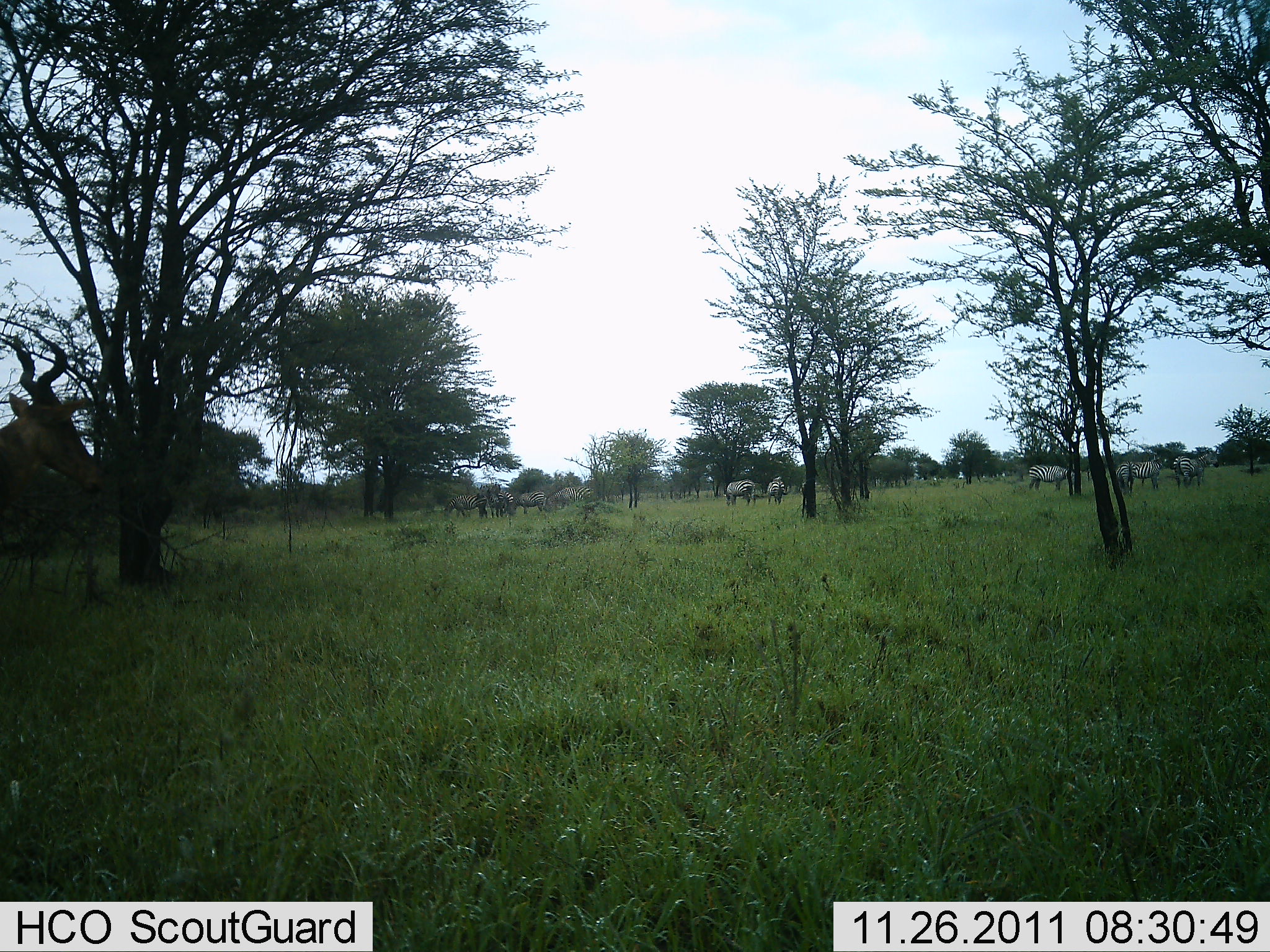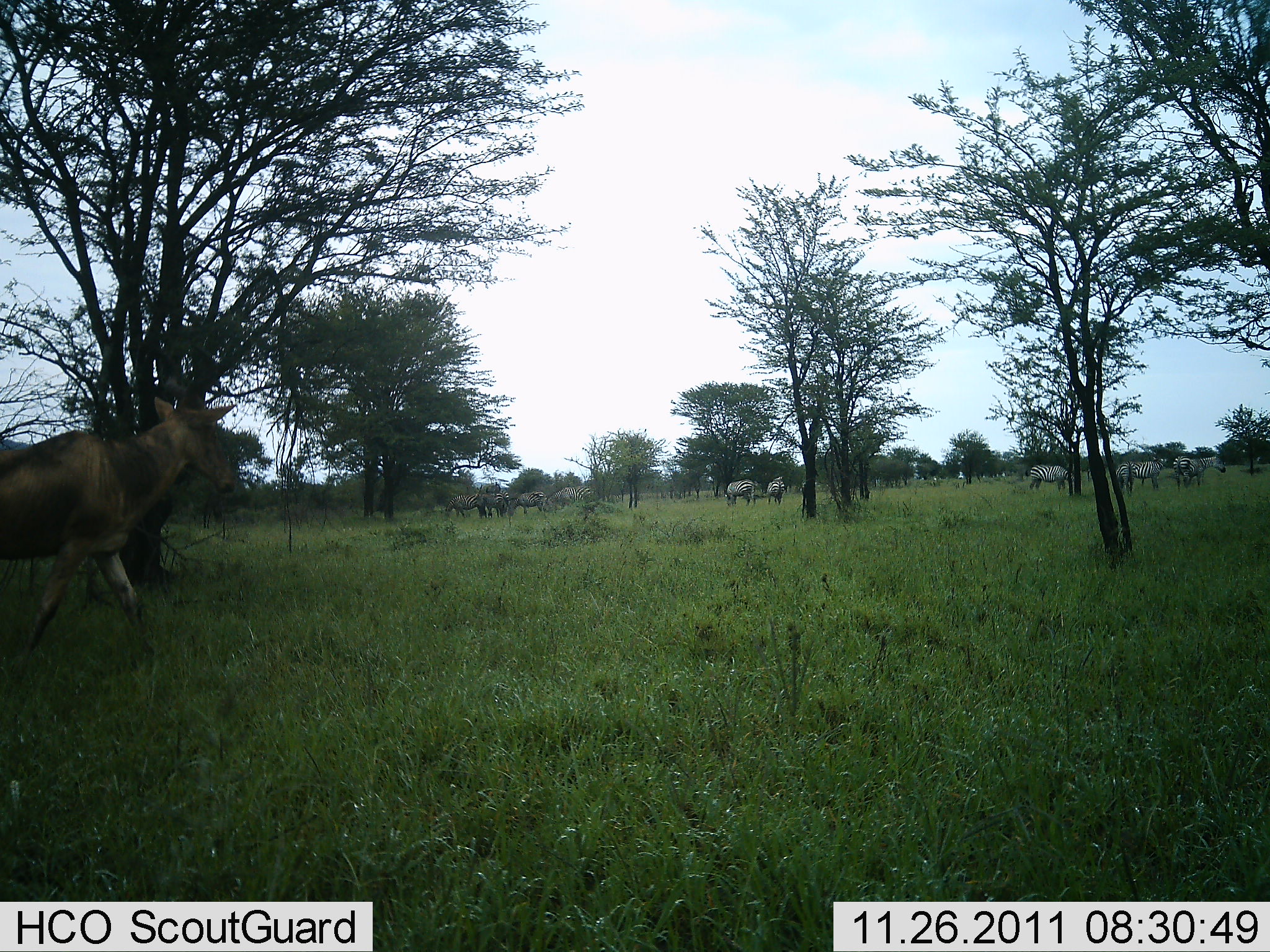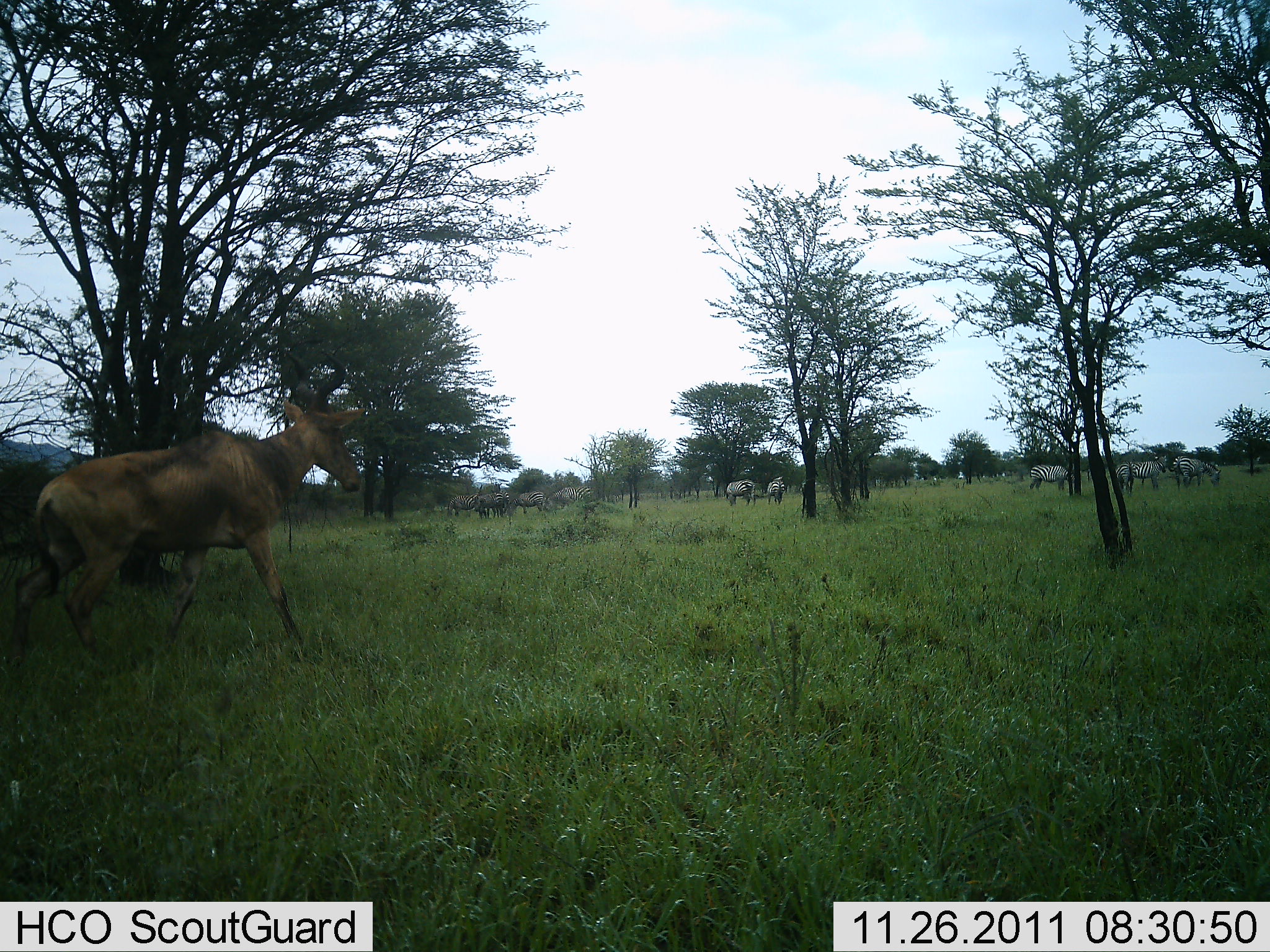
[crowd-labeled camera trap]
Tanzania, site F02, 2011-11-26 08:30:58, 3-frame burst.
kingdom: Animalia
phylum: Chordata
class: Mammalia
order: Artiodactyla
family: Bovidae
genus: Alcelaphus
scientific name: Alcelaphus buselaphus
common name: hartebeest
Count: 1.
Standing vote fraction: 0%.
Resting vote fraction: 0%.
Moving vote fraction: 100%.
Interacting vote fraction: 6%.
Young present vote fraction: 0%.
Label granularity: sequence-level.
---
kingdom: Animalia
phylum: Chordata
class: Mammalia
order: Perissodactyla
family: Equidae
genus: Equus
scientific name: Equus quagga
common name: plains zebra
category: zebra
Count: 6.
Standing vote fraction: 67%.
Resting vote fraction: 7%.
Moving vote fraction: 13%.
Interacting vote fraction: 7%.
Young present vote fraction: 0%.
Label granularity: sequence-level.